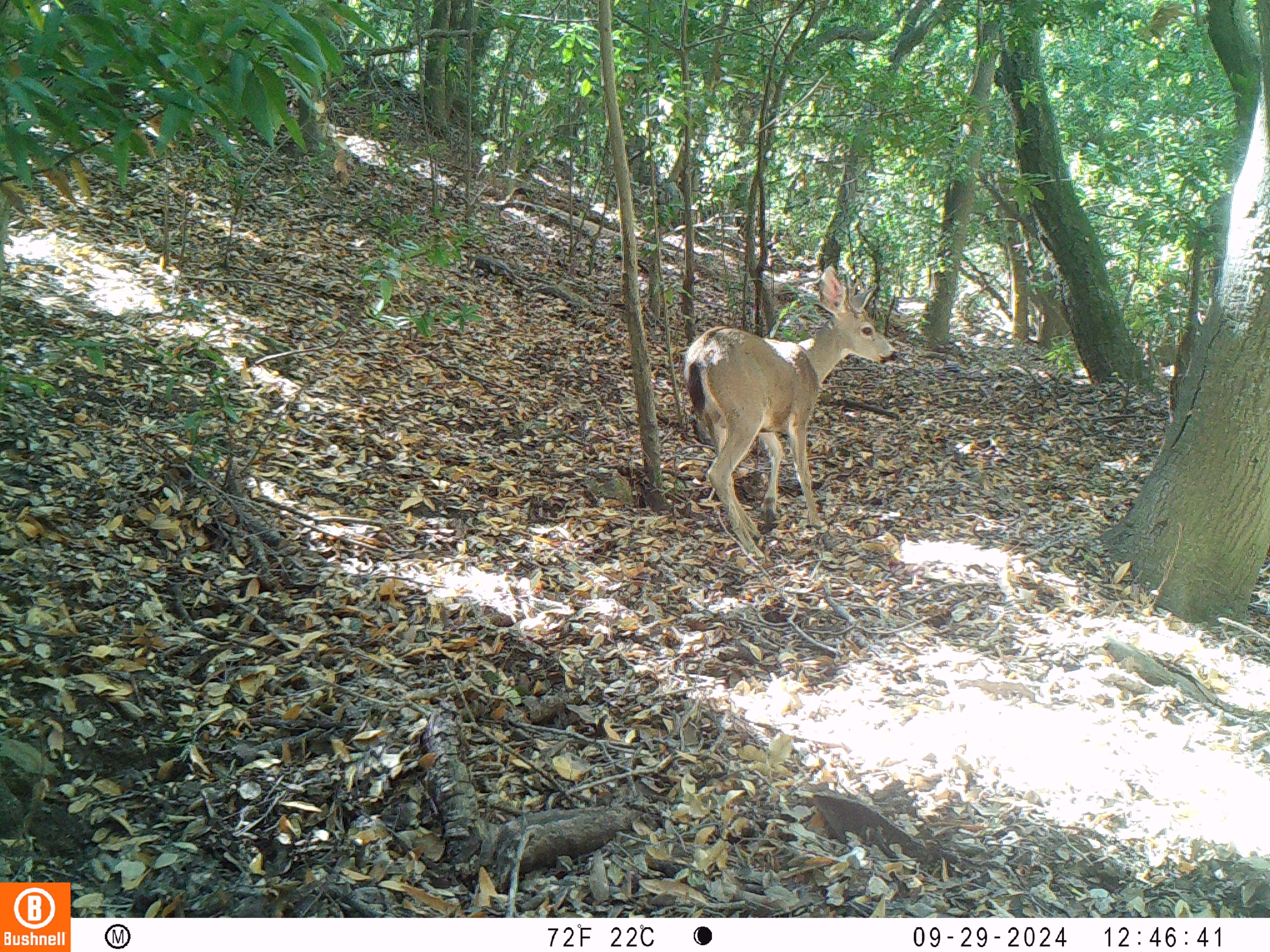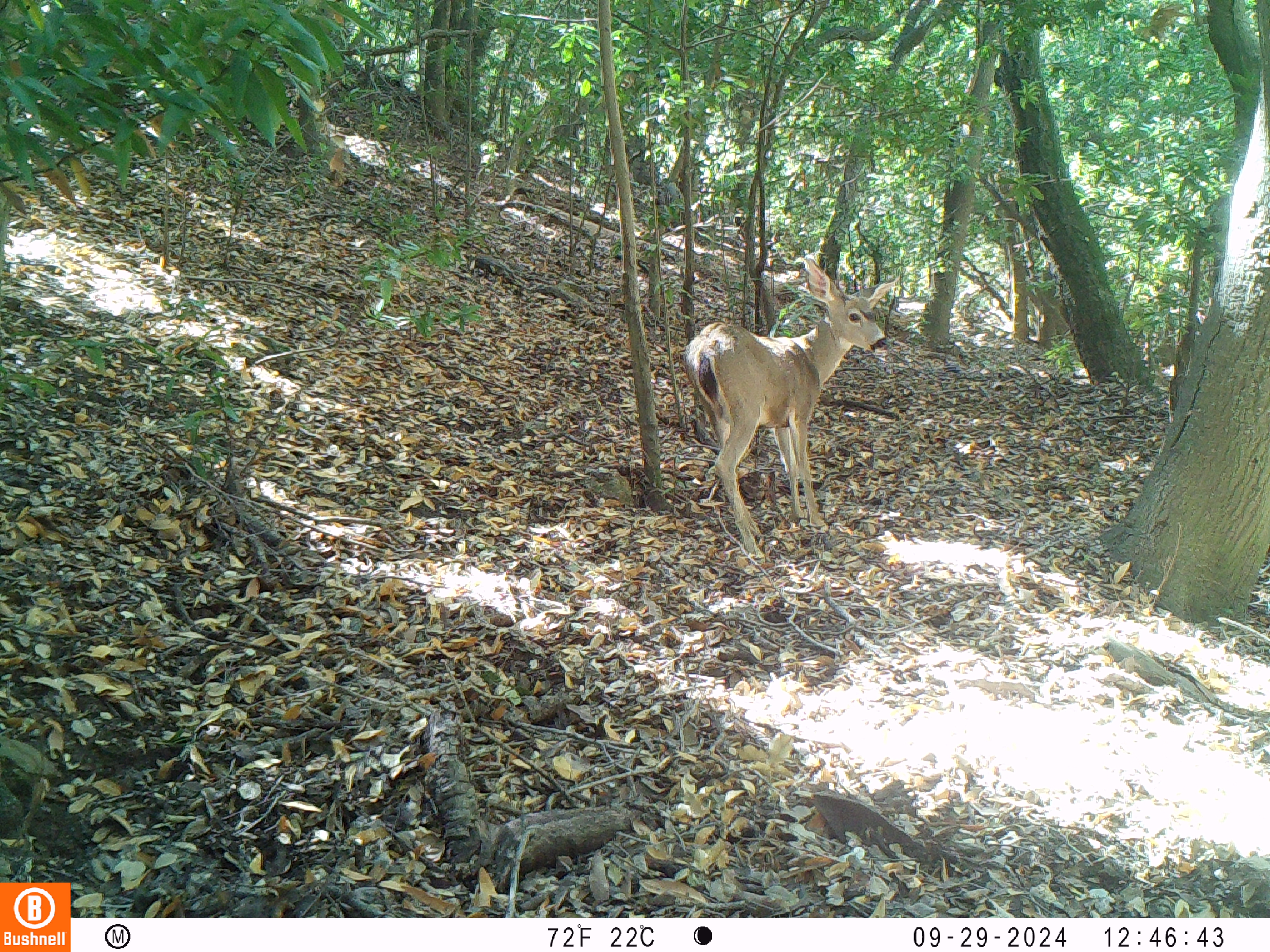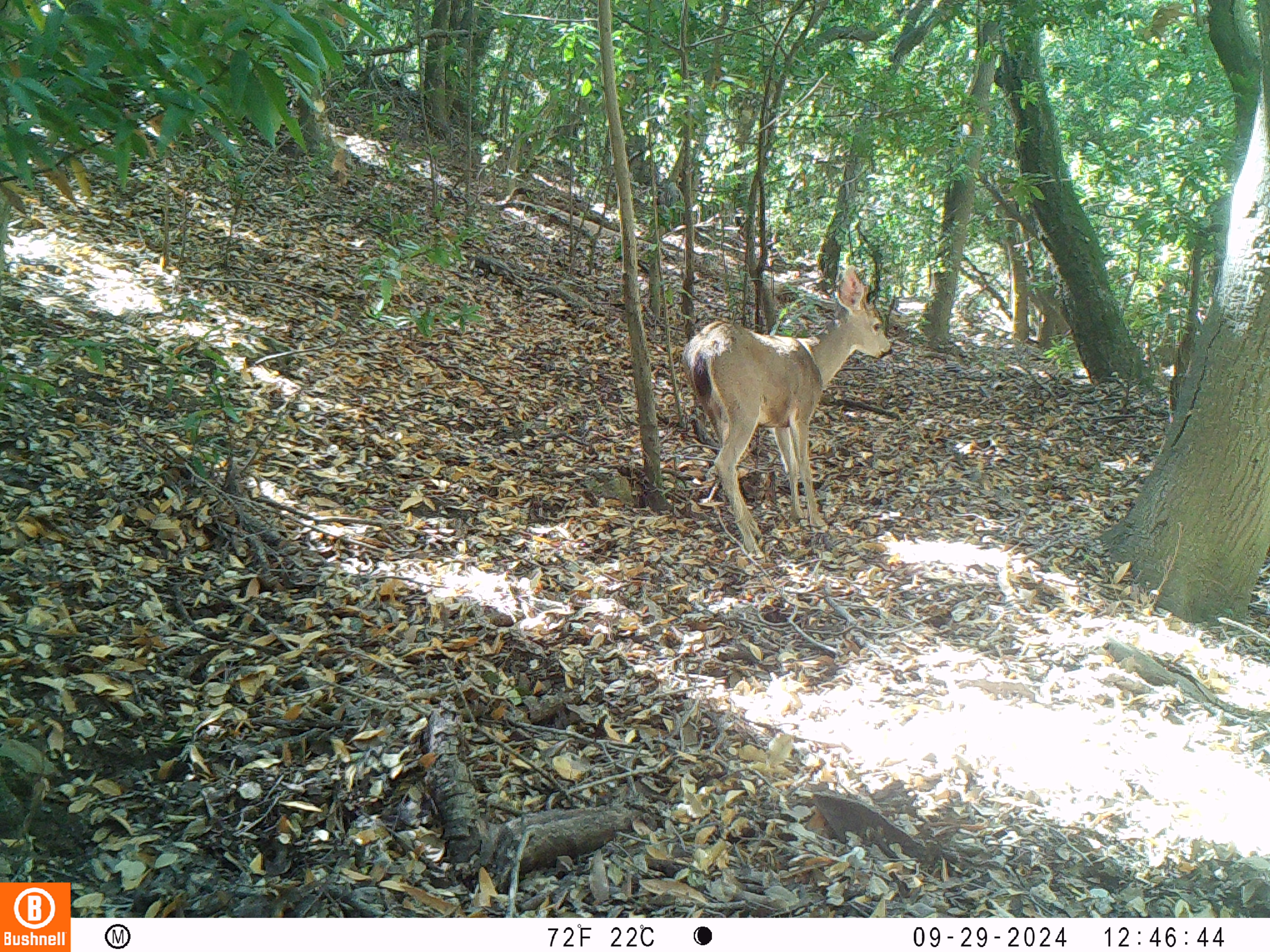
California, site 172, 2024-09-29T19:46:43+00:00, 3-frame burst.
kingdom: Animalia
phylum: Chordata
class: Mammalia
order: Artiodactyla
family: Cervidae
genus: Odocoileus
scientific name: Odocoileus hemionus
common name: mule deer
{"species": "mule deer (Odocoileus hemionus)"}